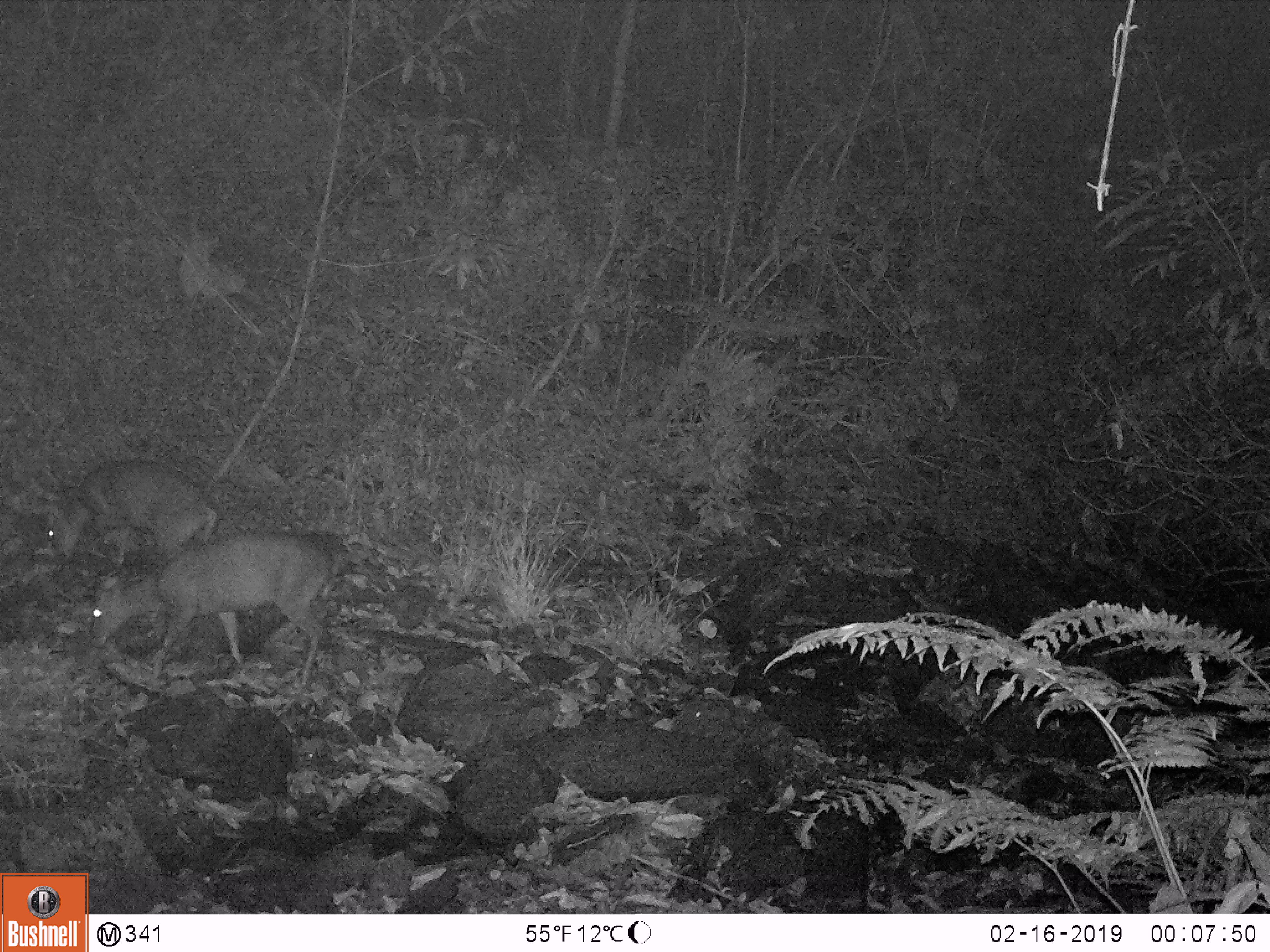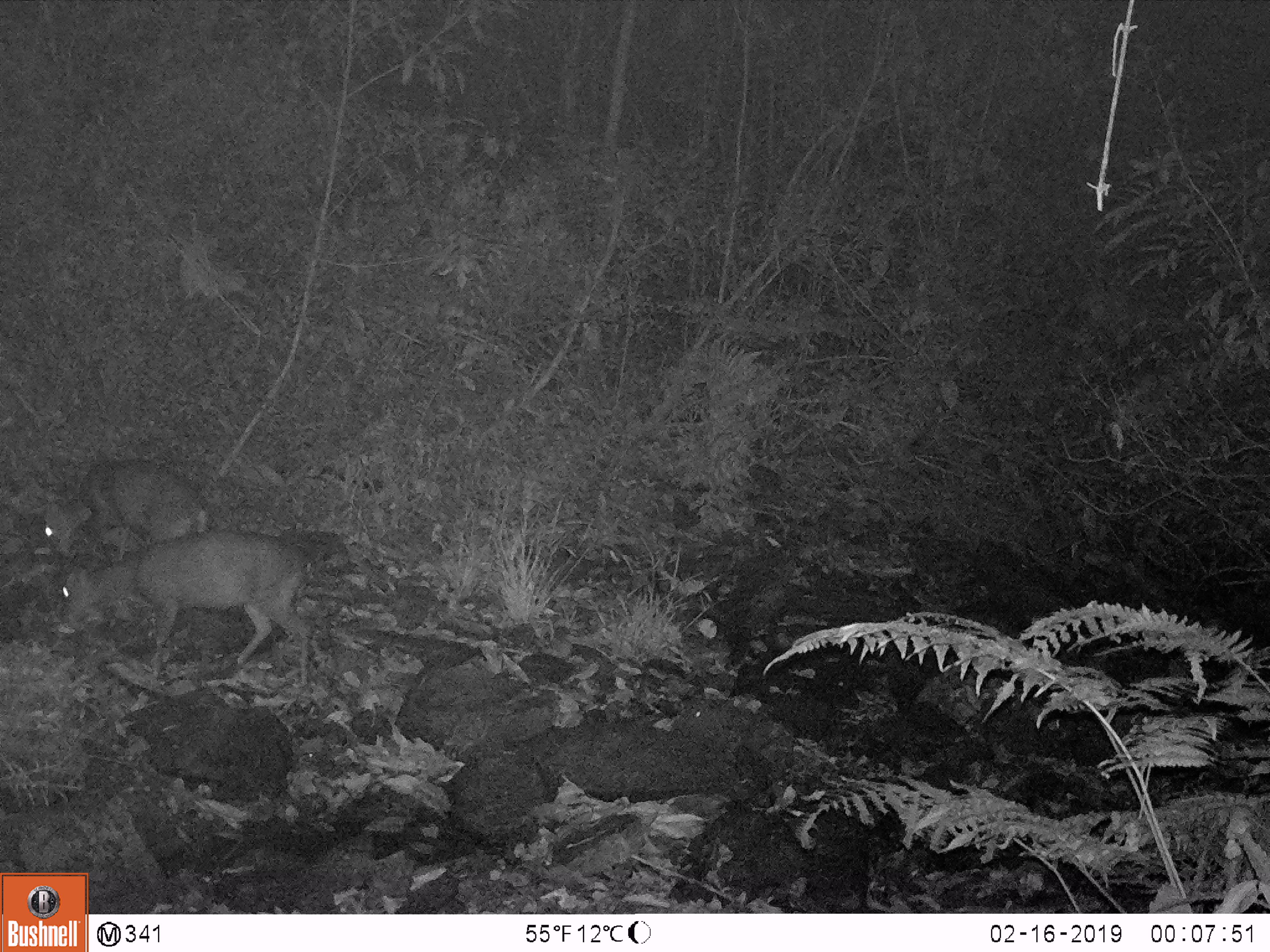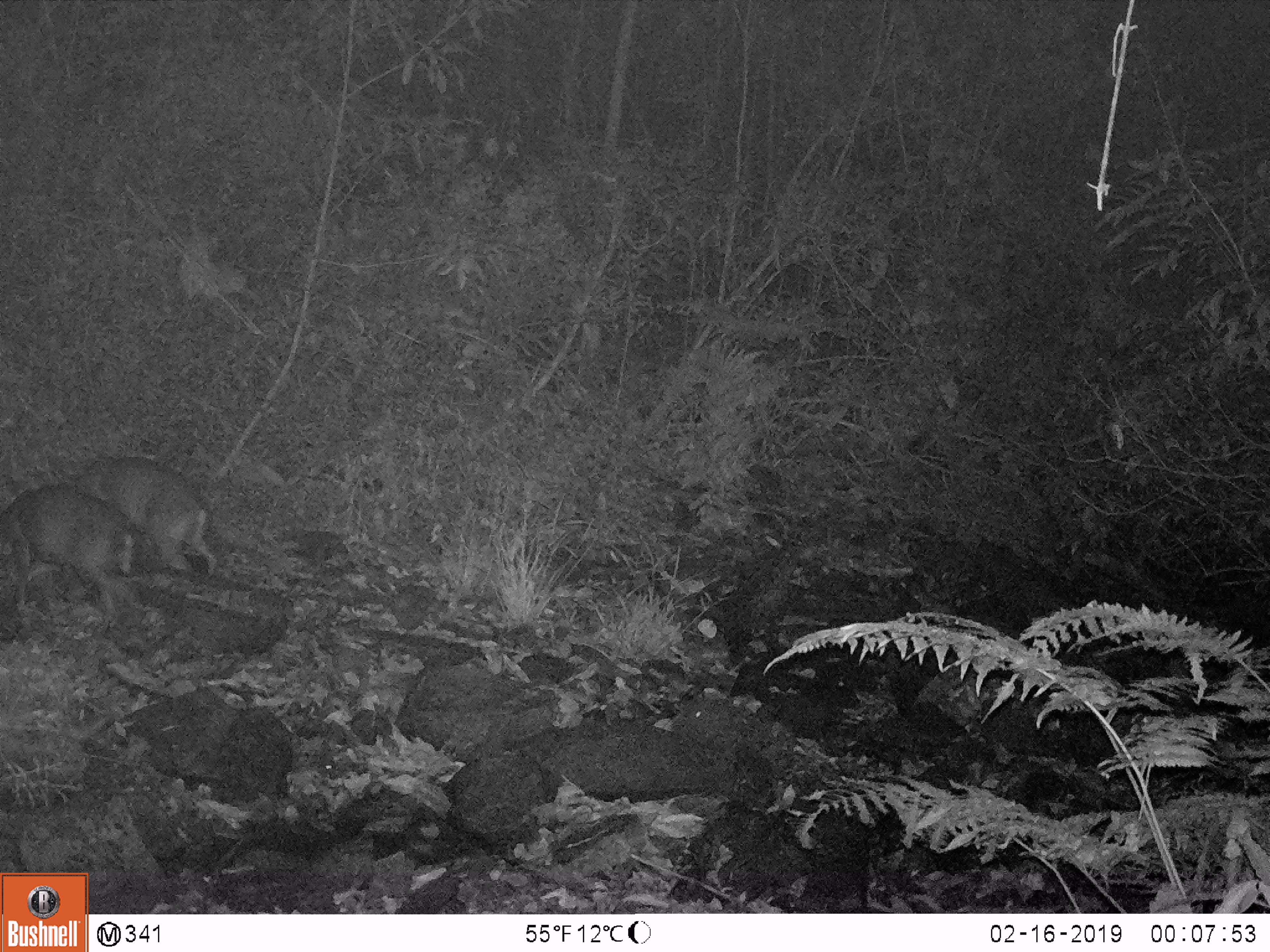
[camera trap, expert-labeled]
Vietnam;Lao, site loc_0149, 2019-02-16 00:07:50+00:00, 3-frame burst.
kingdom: Animalia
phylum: Chordata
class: Mammalia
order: Artiodactyla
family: Cervidae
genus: Muntiacus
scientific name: Muntiacus rooseveltorum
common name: roosevelt's muntjac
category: roosevelts muntjac group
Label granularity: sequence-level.